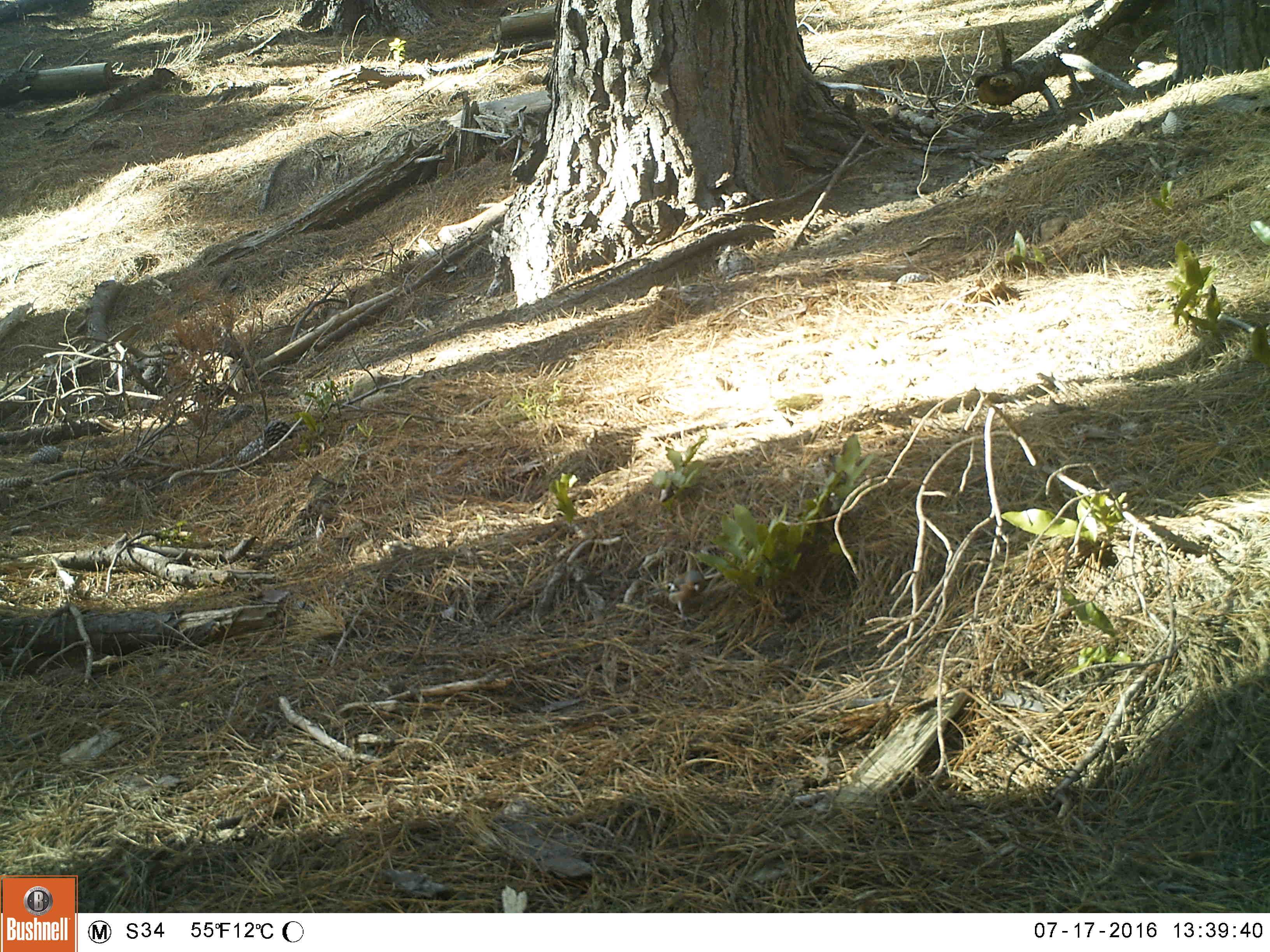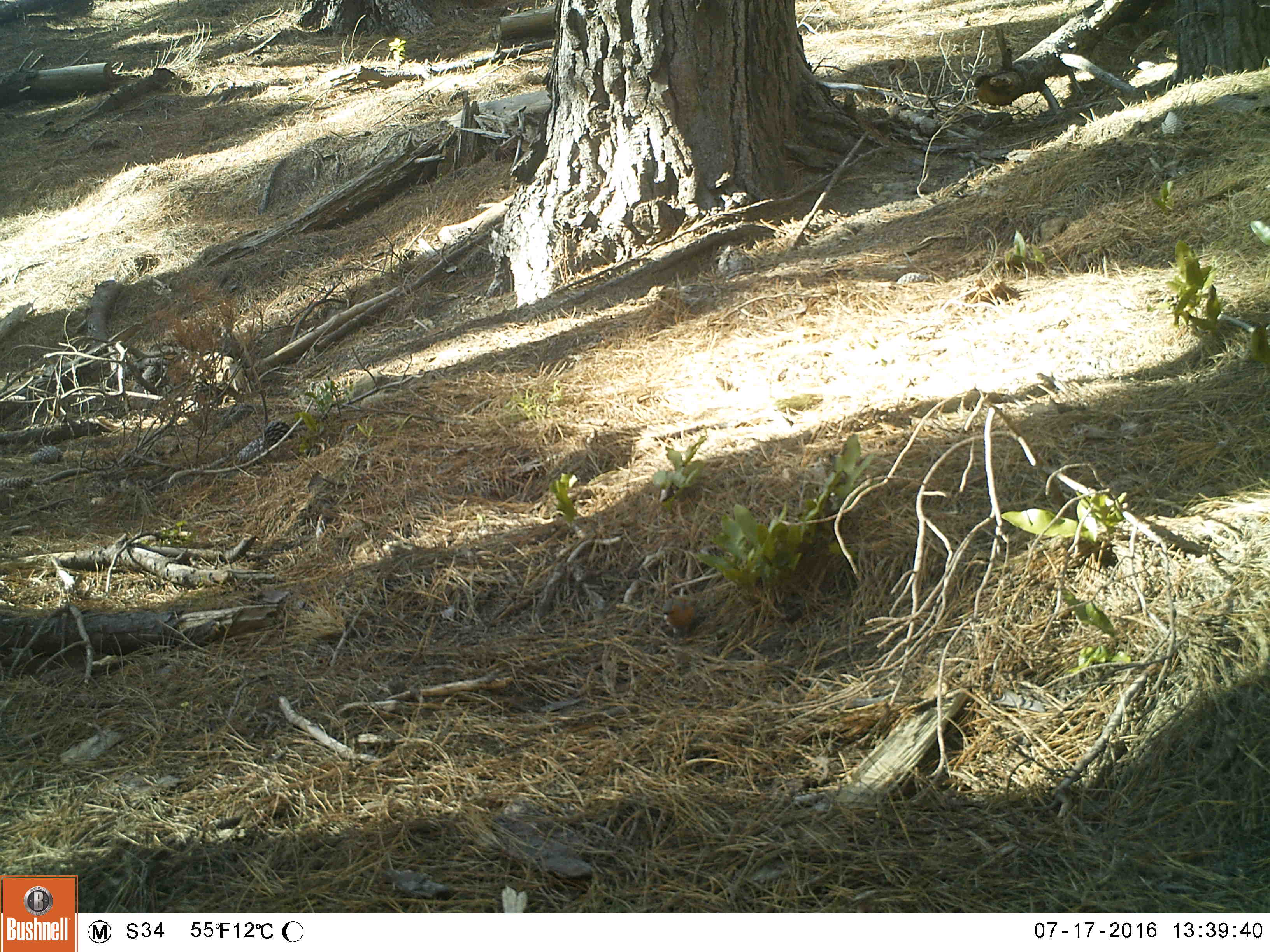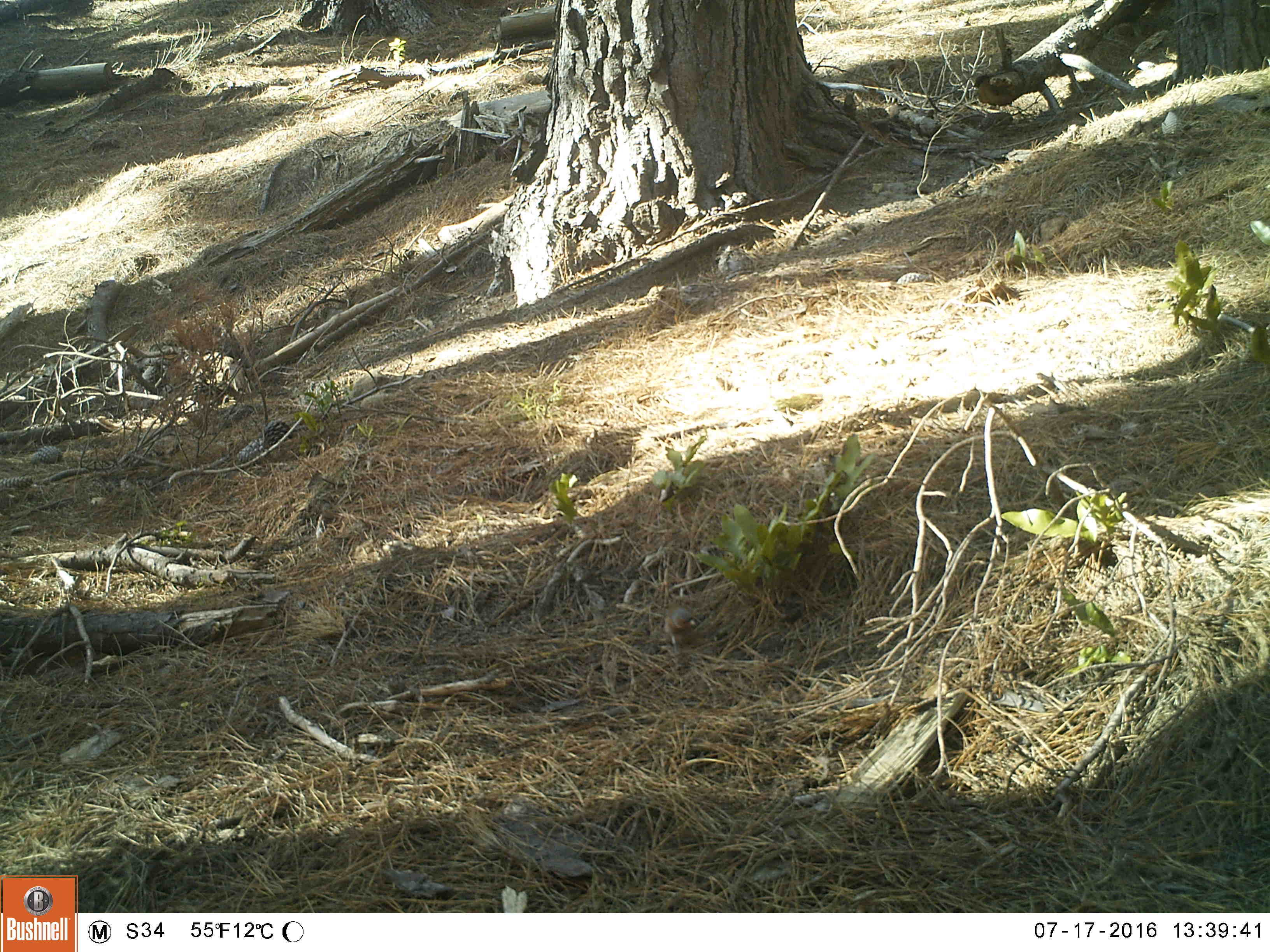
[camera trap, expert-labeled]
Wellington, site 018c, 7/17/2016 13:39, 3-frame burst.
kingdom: Animalia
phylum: Chordata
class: Aves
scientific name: Aves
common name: bird